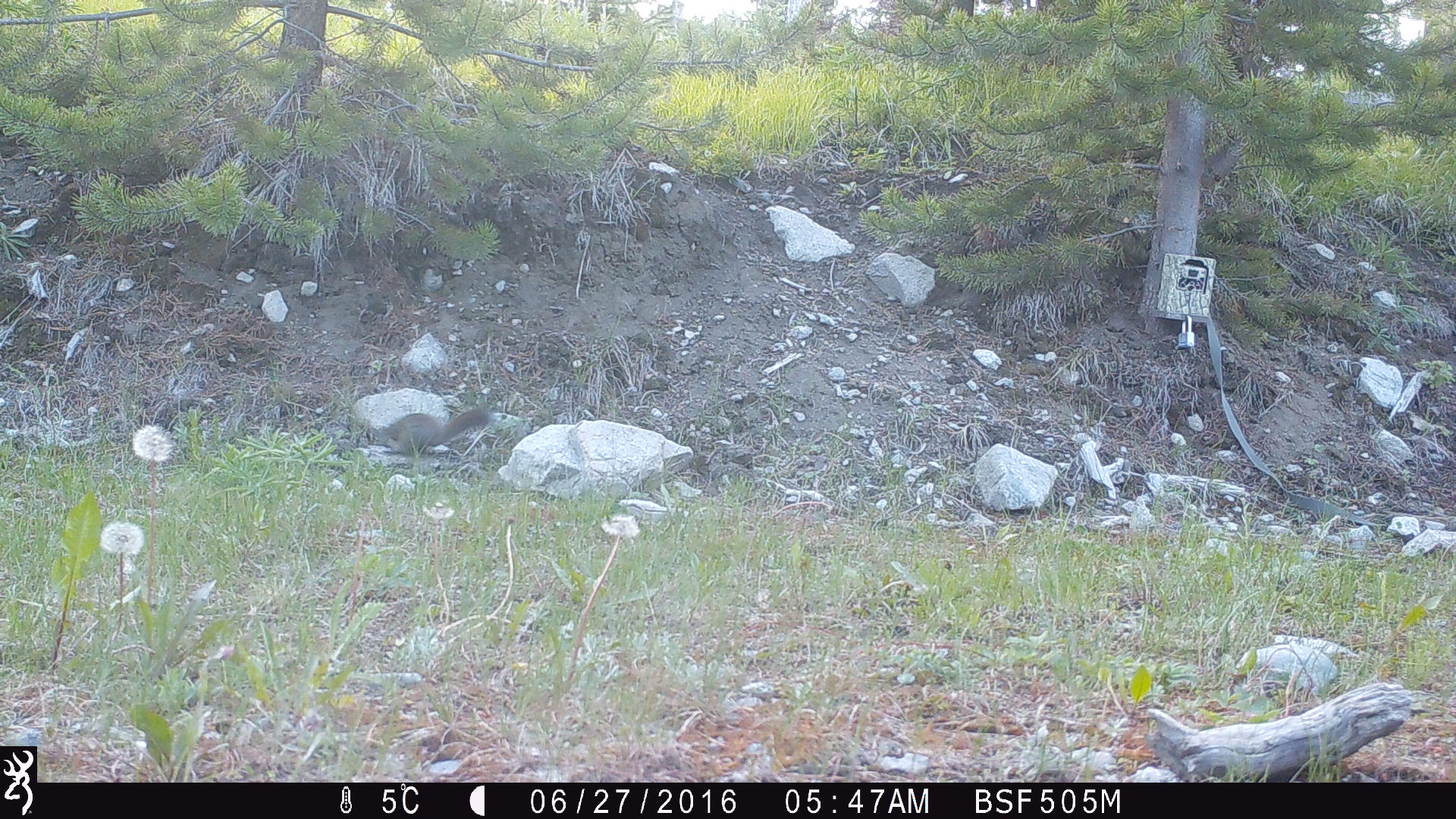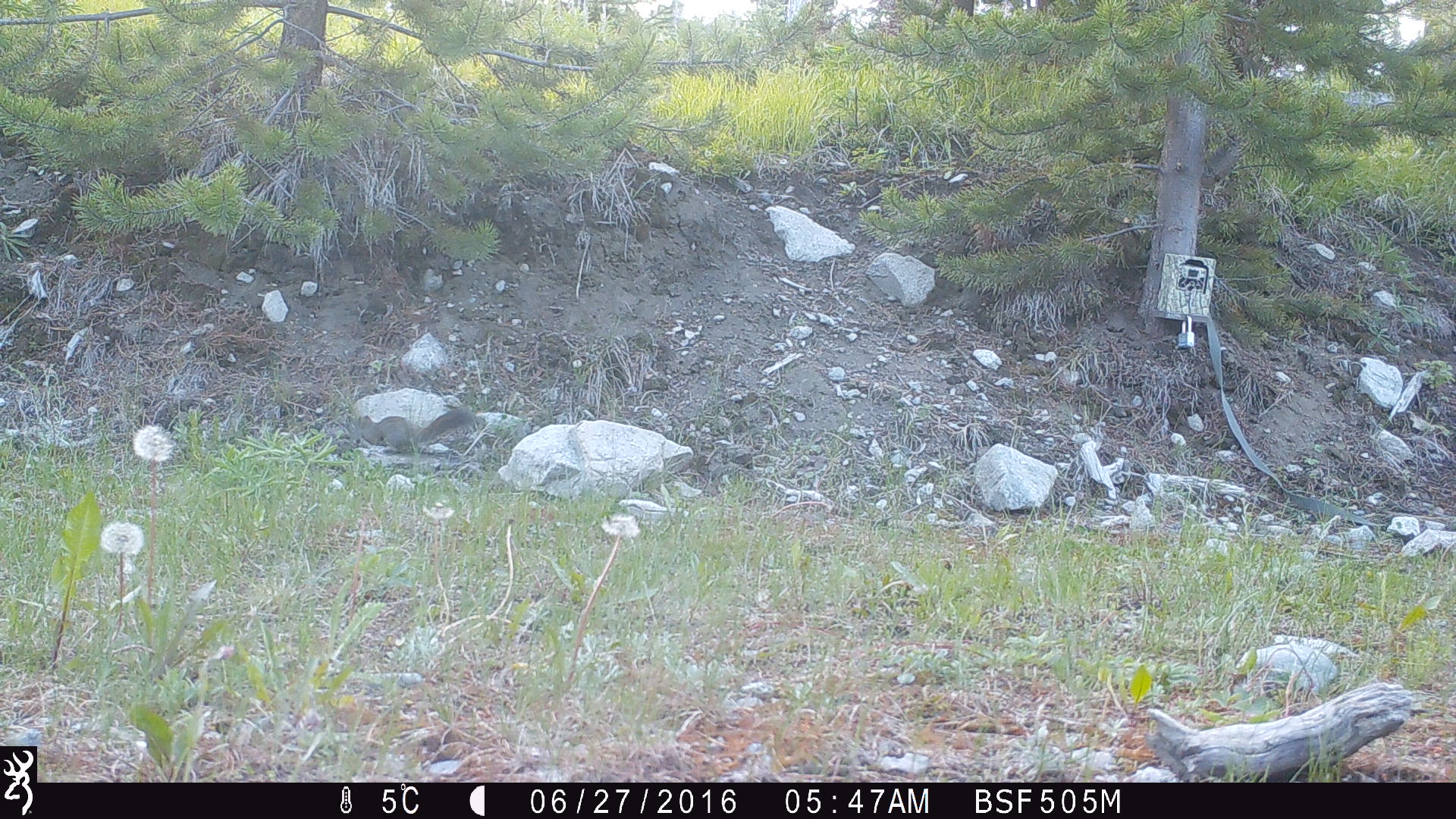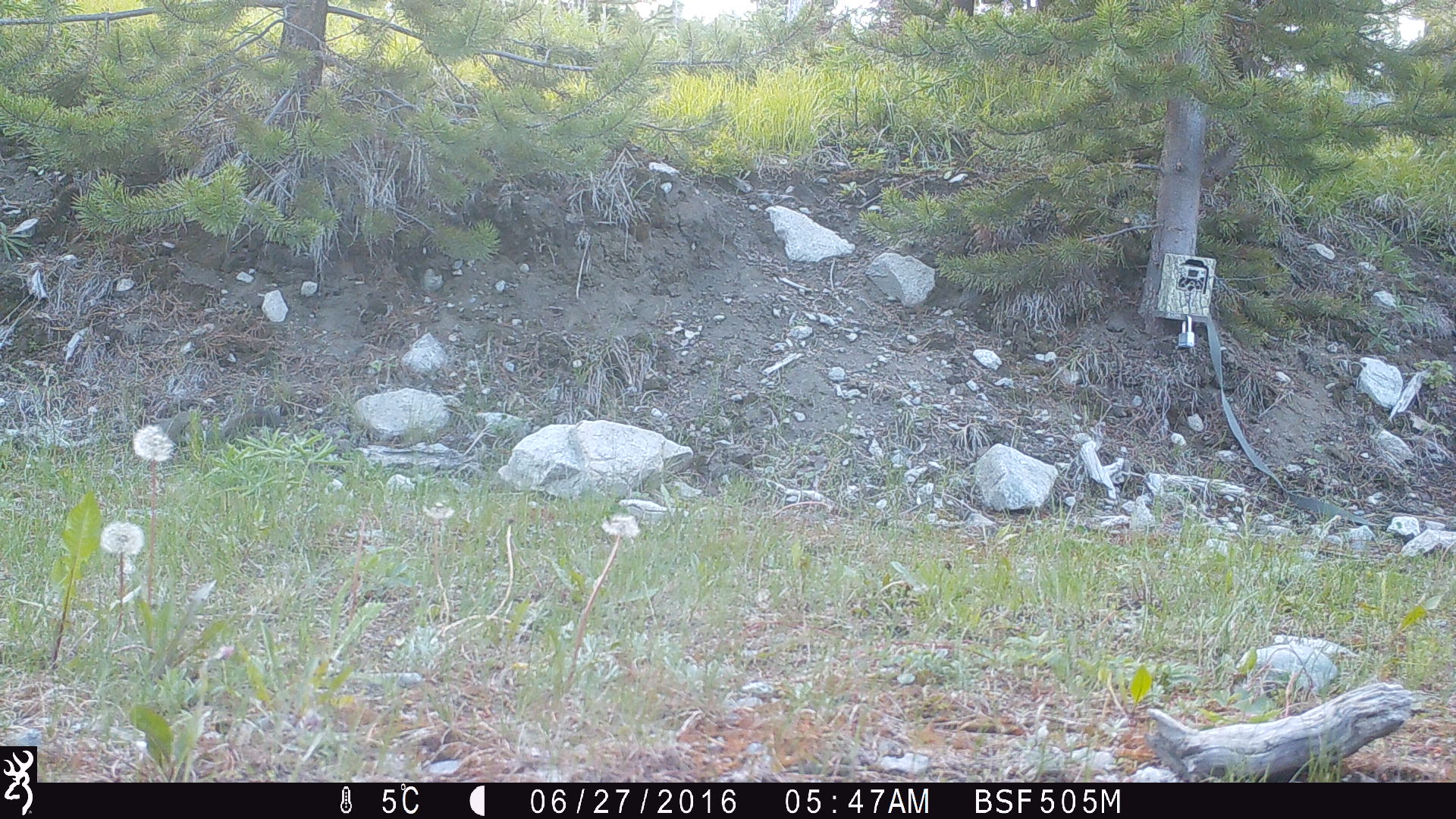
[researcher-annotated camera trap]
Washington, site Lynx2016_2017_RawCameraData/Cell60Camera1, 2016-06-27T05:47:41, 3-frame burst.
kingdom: Animalia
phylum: Chordata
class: Mammalia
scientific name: Mammalia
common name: small mammal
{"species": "small mammal (Mammalia)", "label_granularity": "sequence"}